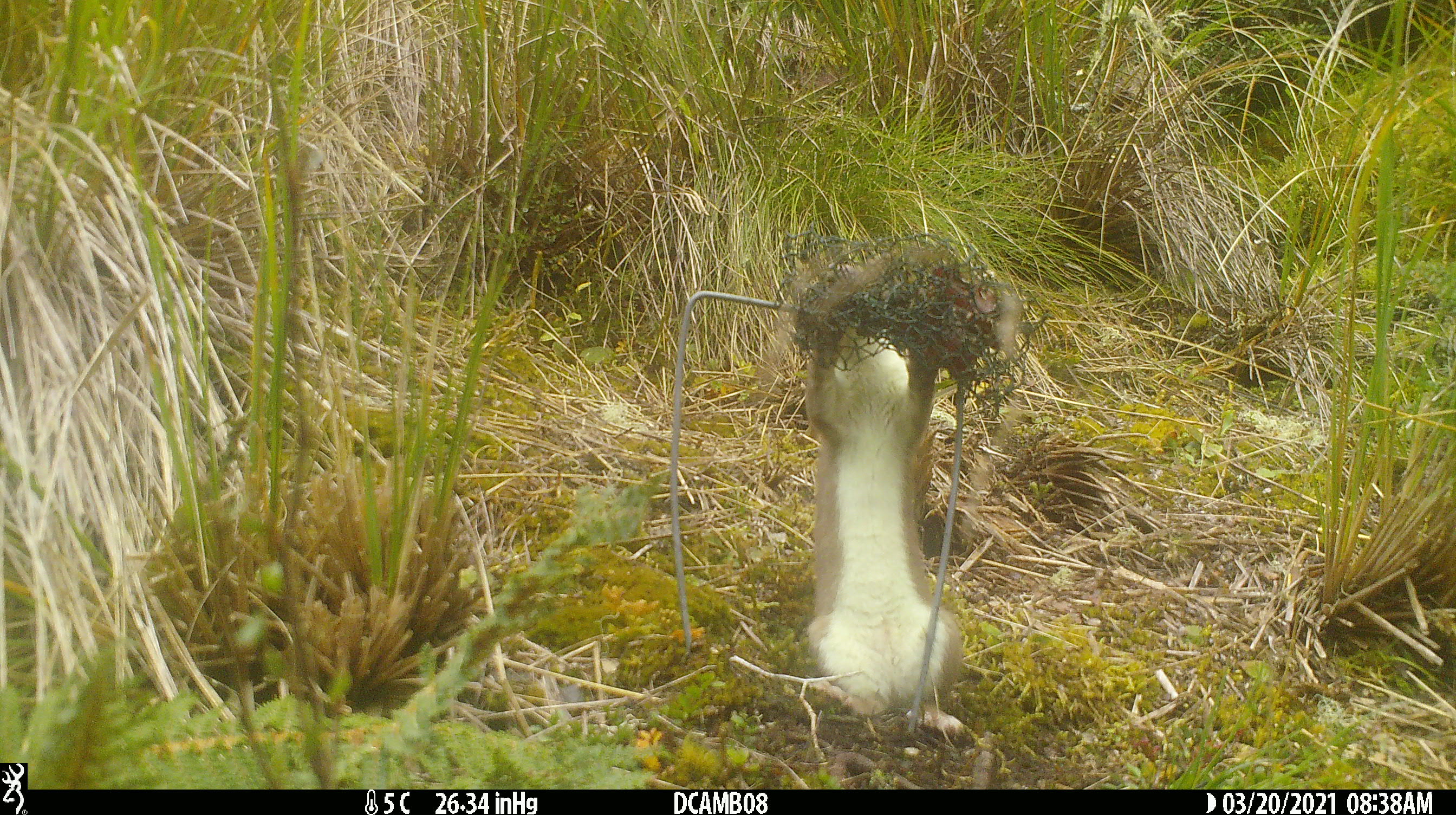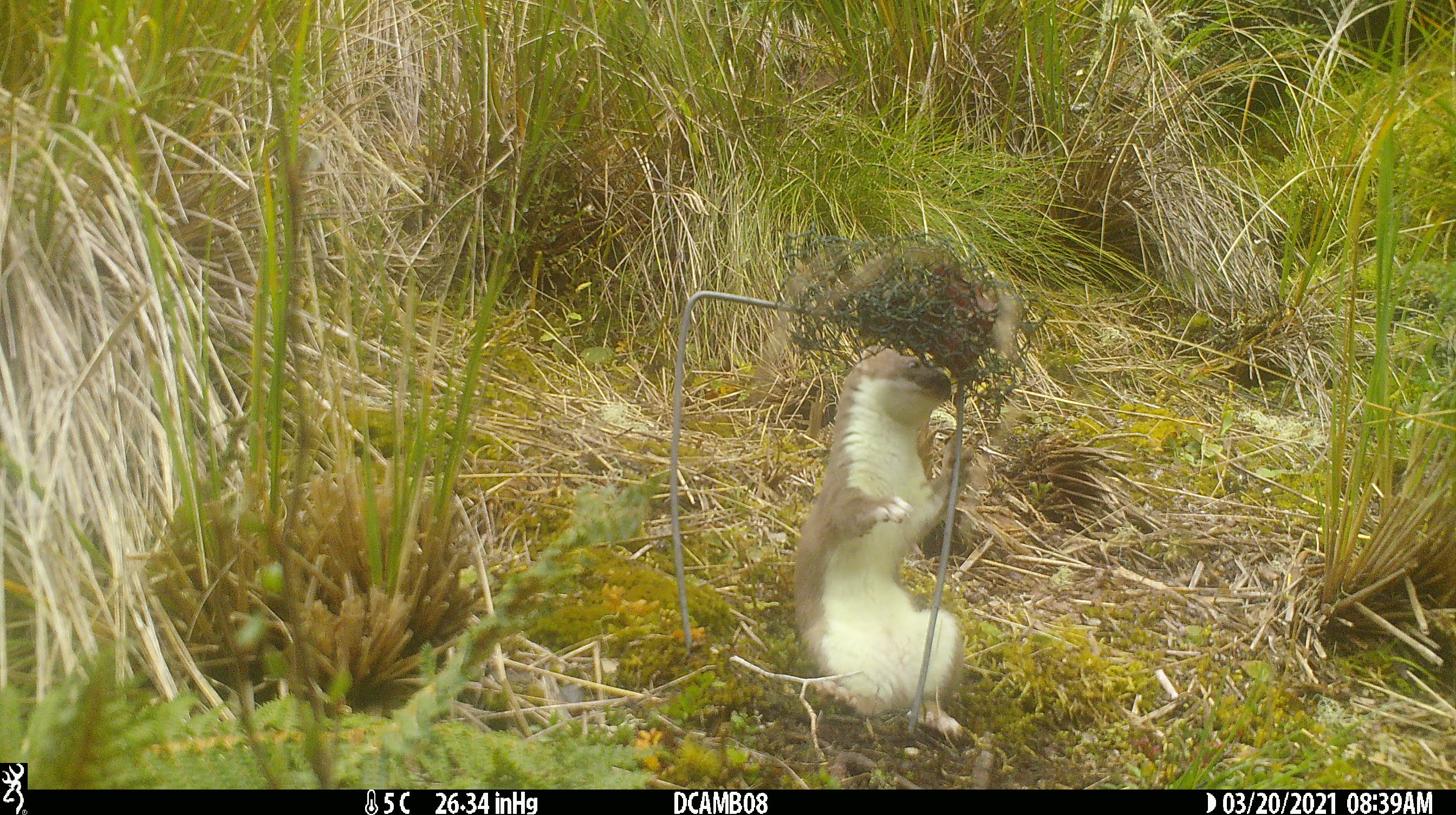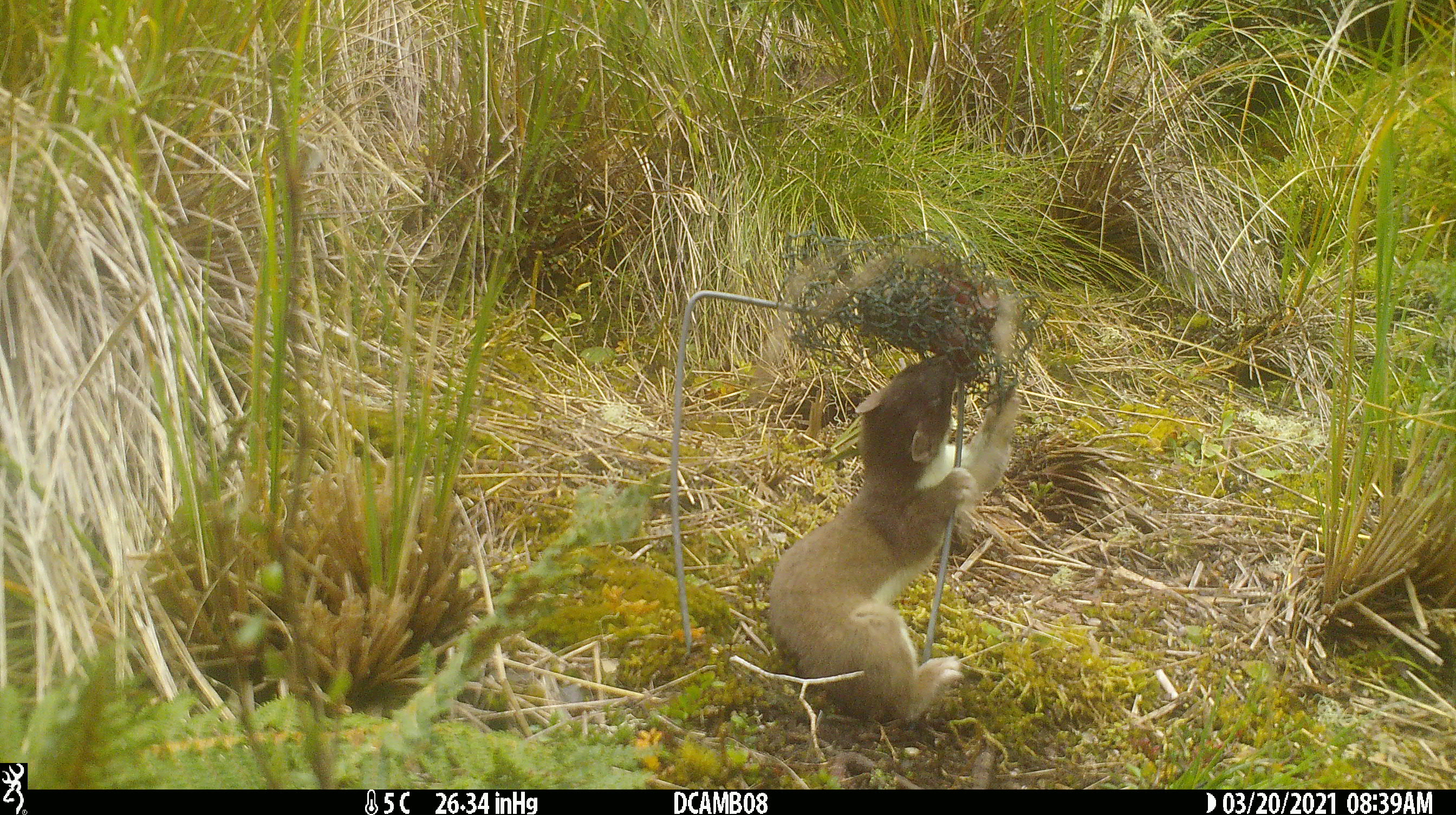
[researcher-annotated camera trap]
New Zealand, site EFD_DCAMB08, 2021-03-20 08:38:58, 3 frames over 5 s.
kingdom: Animalia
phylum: Chordata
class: Mammalia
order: Carnivora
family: Mustelidae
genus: Mustela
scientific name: Mustela erminea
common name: stoat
Stoat (Mustela erminea).